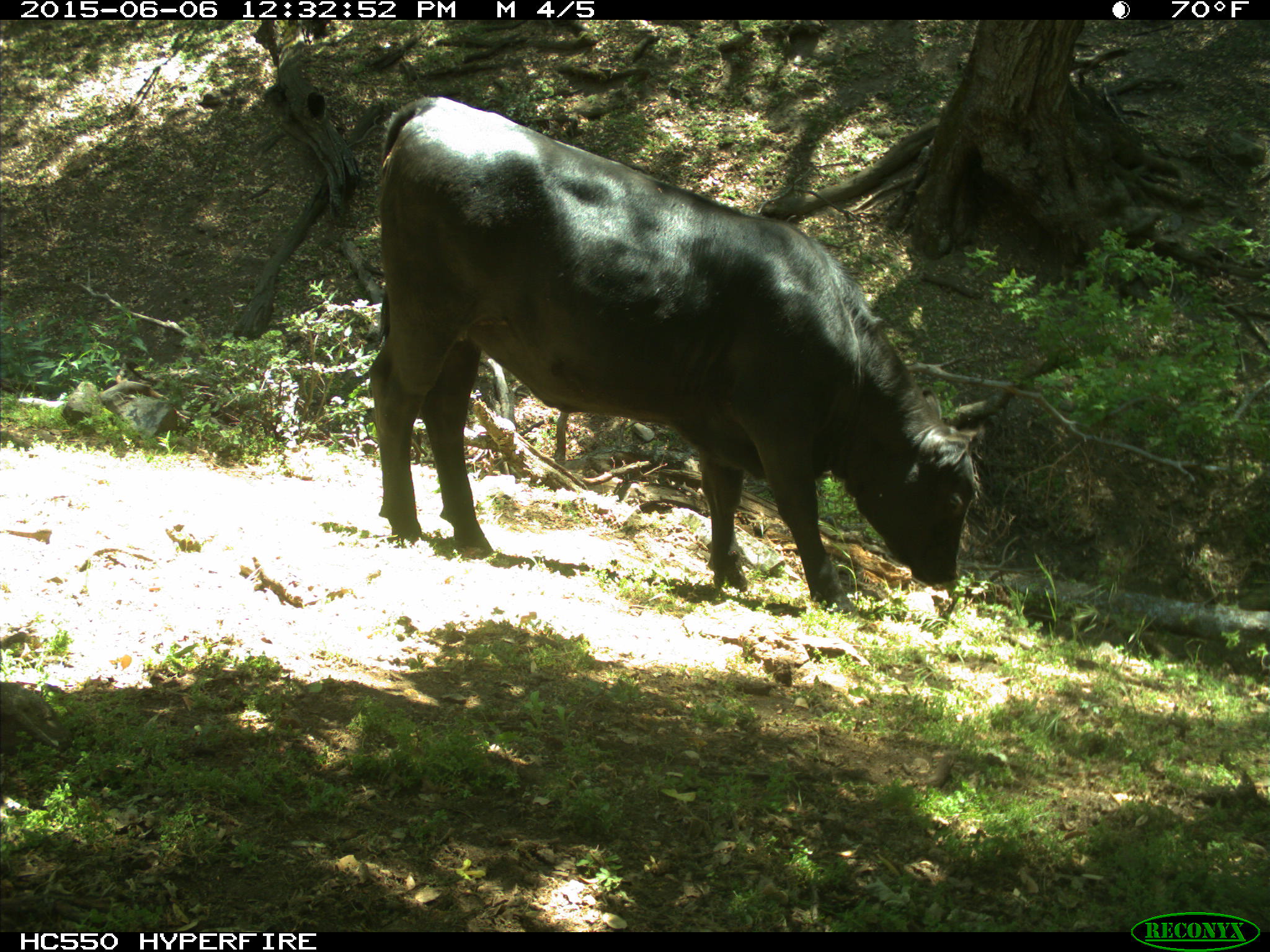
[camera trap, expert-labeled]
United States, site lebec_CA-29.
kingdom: Animalia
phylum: Chordata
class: Mammalia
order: Artiodactyla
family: Bovidae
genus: Bos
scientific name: Bos taurus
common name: domestic cow